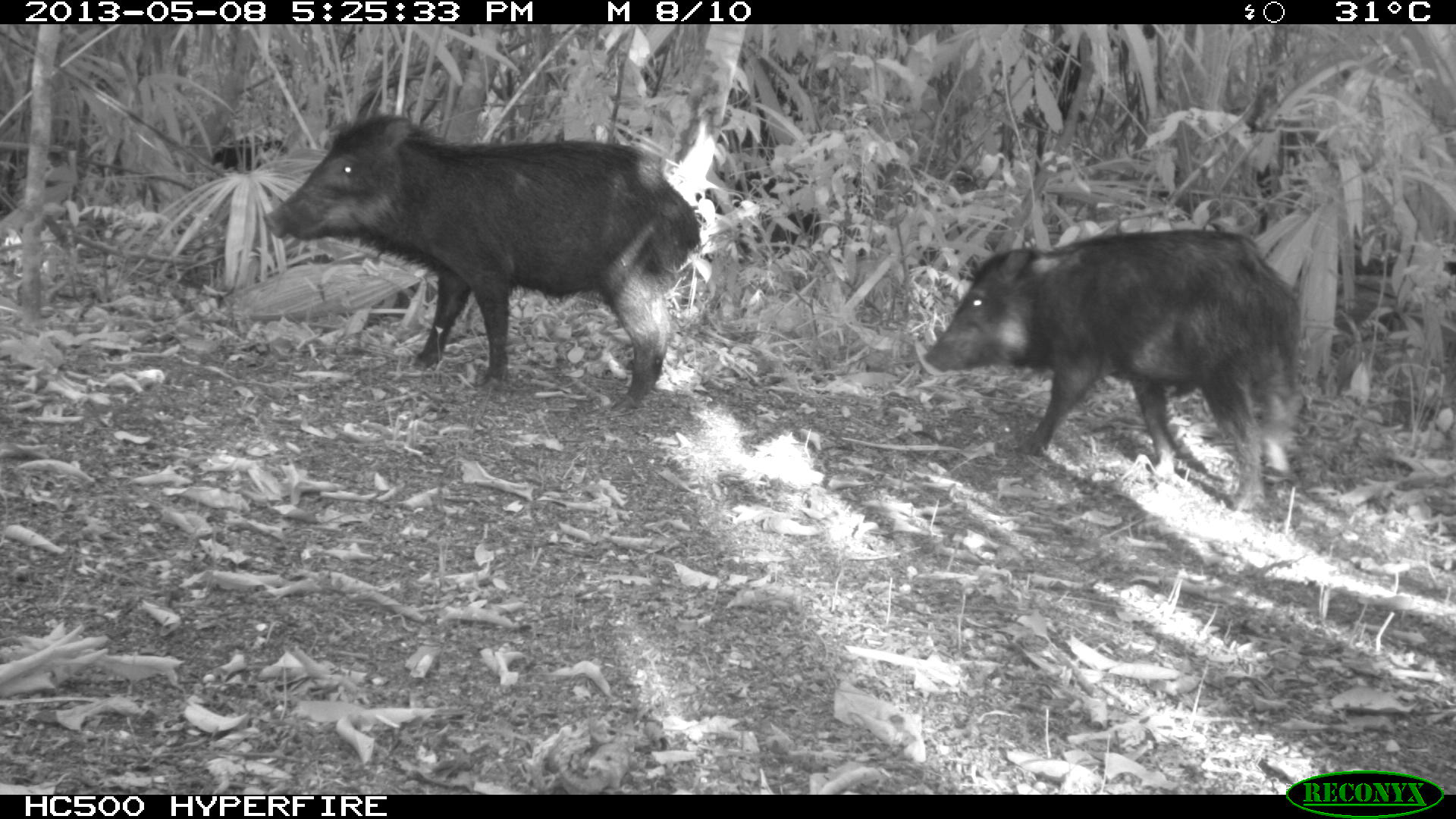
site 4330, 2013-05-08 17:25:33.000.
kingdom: Animalia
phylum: Chordata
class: Mammalia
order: Artiodactyla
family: Tayassuidae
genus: Tayassu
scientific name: Tayassu pecari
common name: white-lipped peccary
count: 4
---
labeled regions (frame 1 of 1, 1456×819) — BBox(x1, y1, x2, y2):
tayassu pecari: BBox(261, 111, 704, 415); BBox(916, 227, 1307, 513)